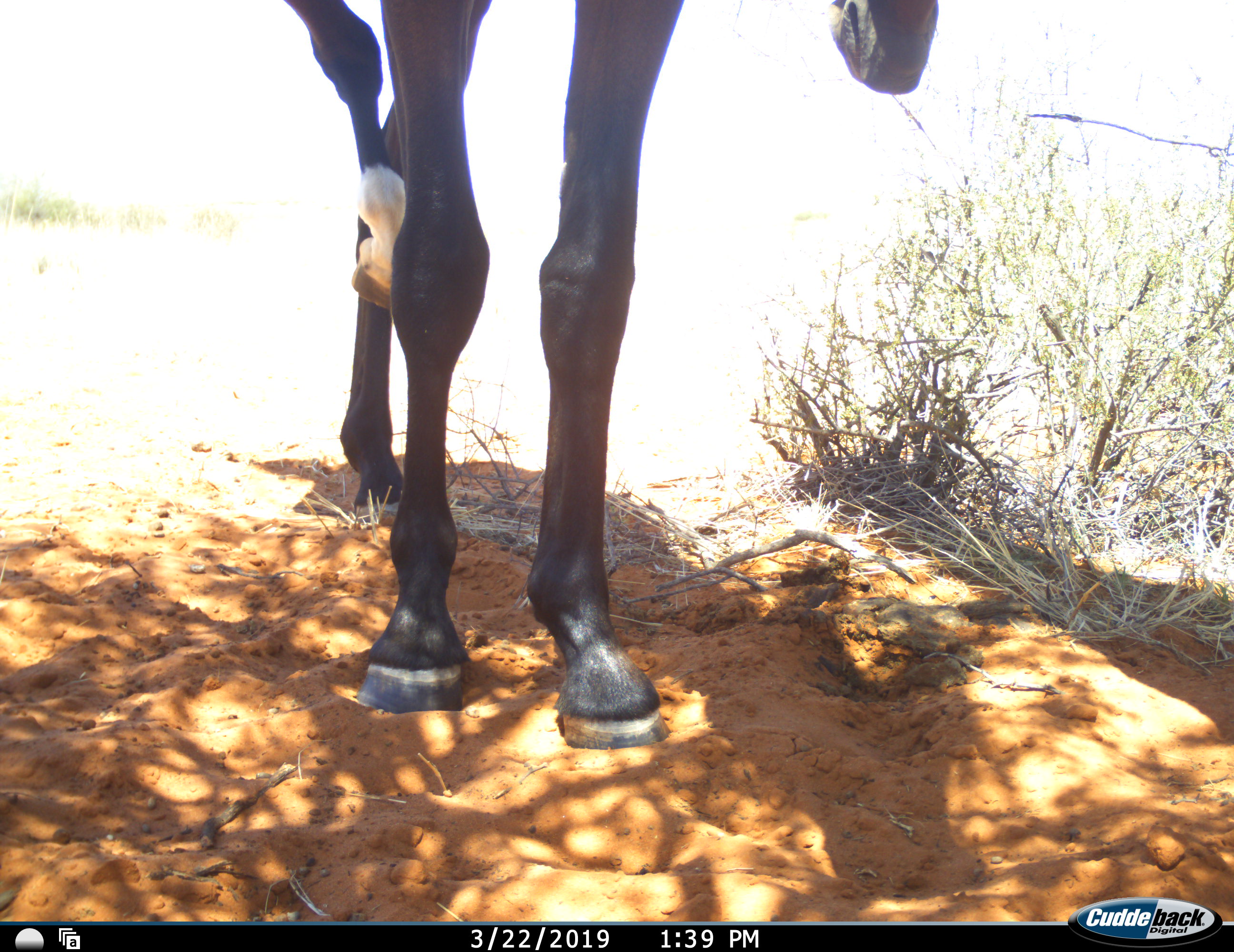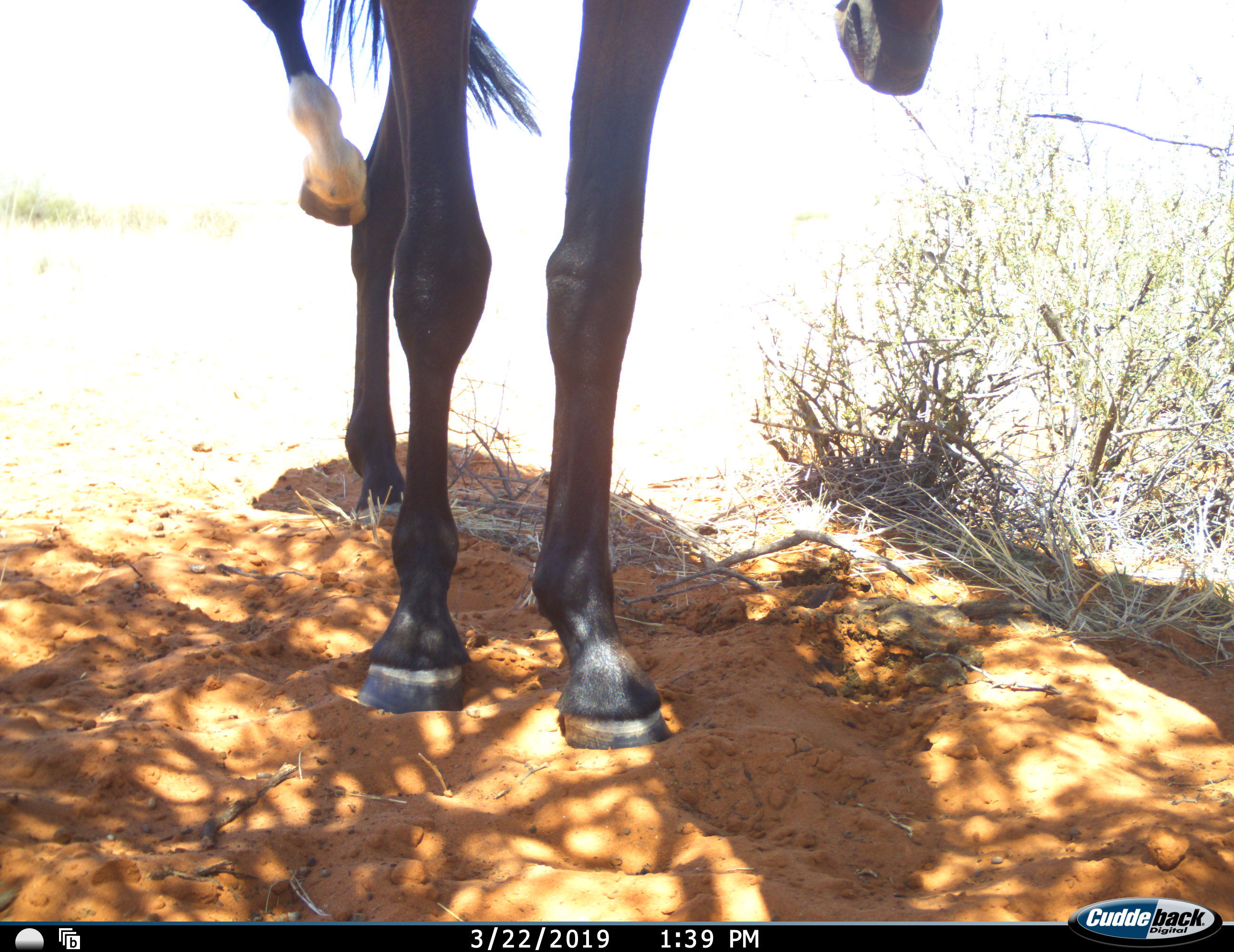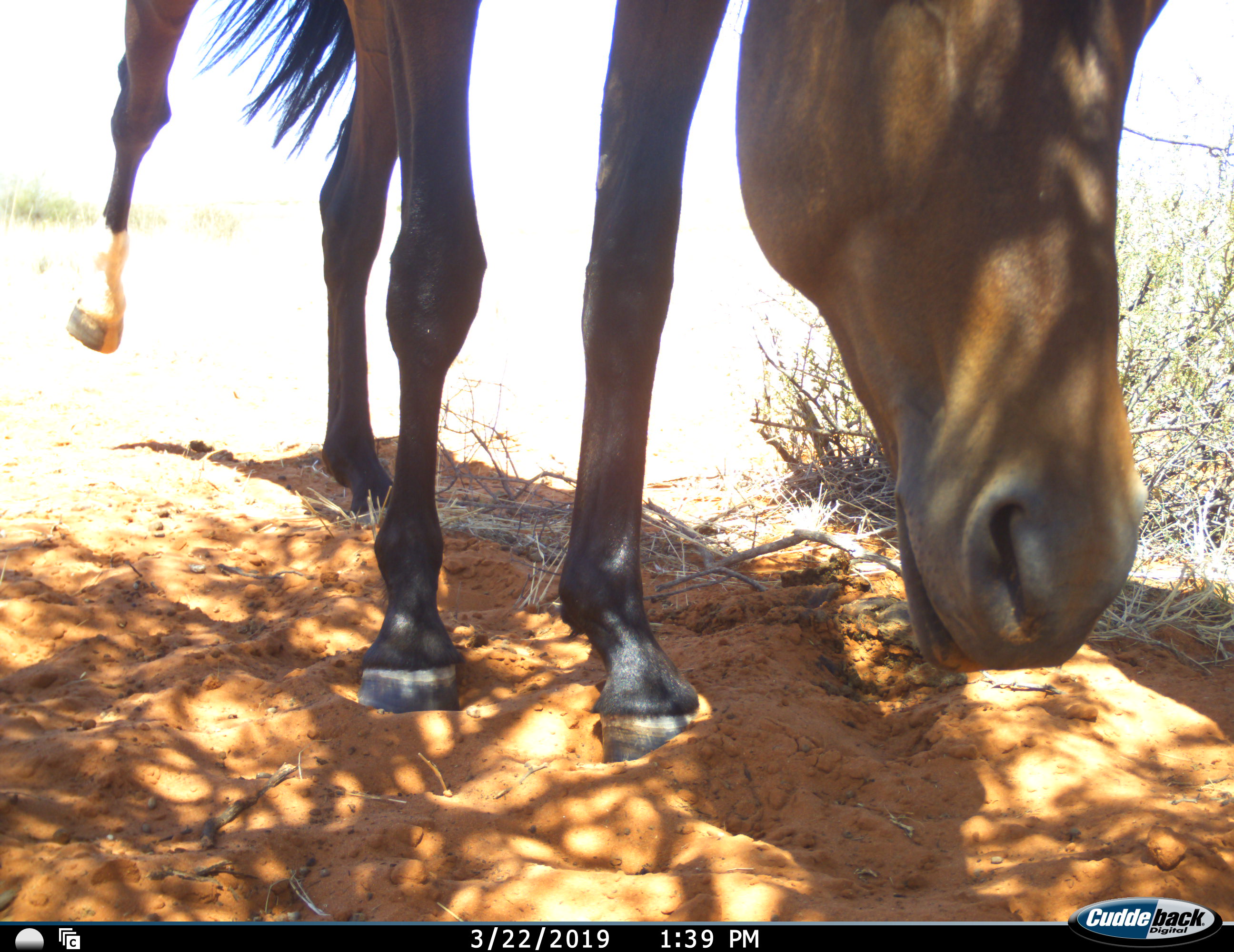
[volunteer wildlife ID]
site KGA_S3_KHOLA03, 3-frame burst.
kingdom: Animalia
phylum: Chordata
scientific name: Vertebrata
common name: domestic animal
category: domesticanimal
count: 1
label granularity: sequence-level